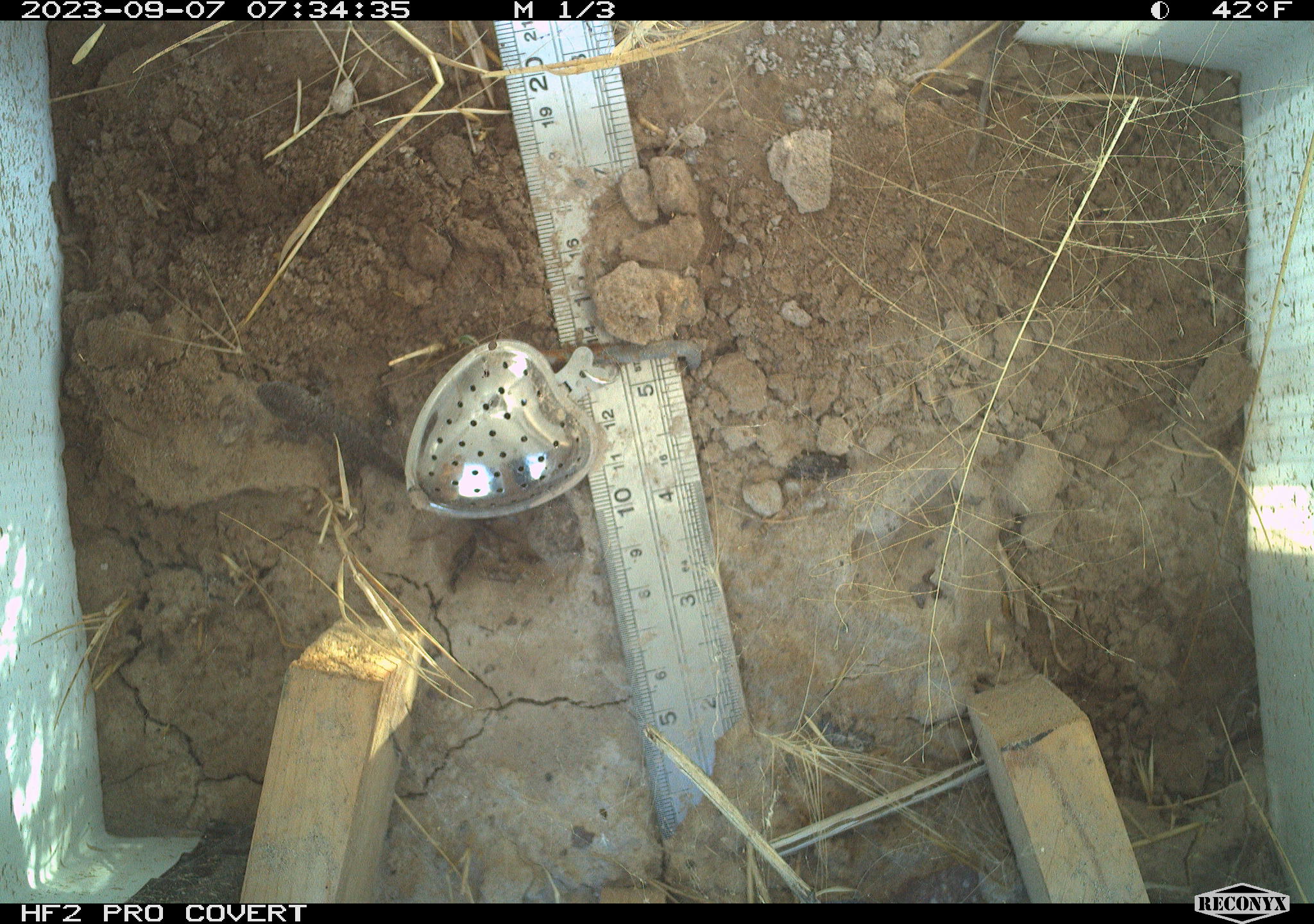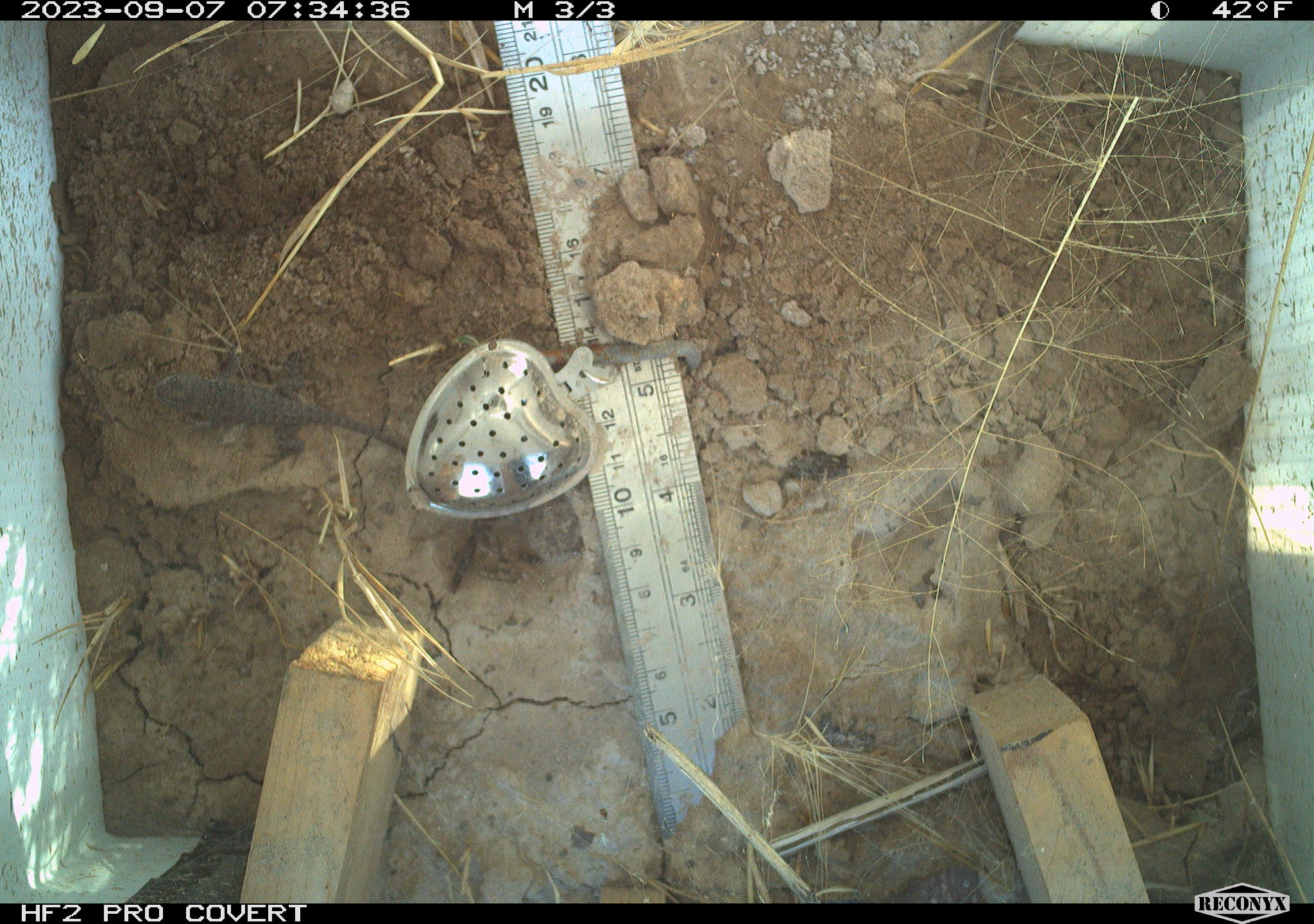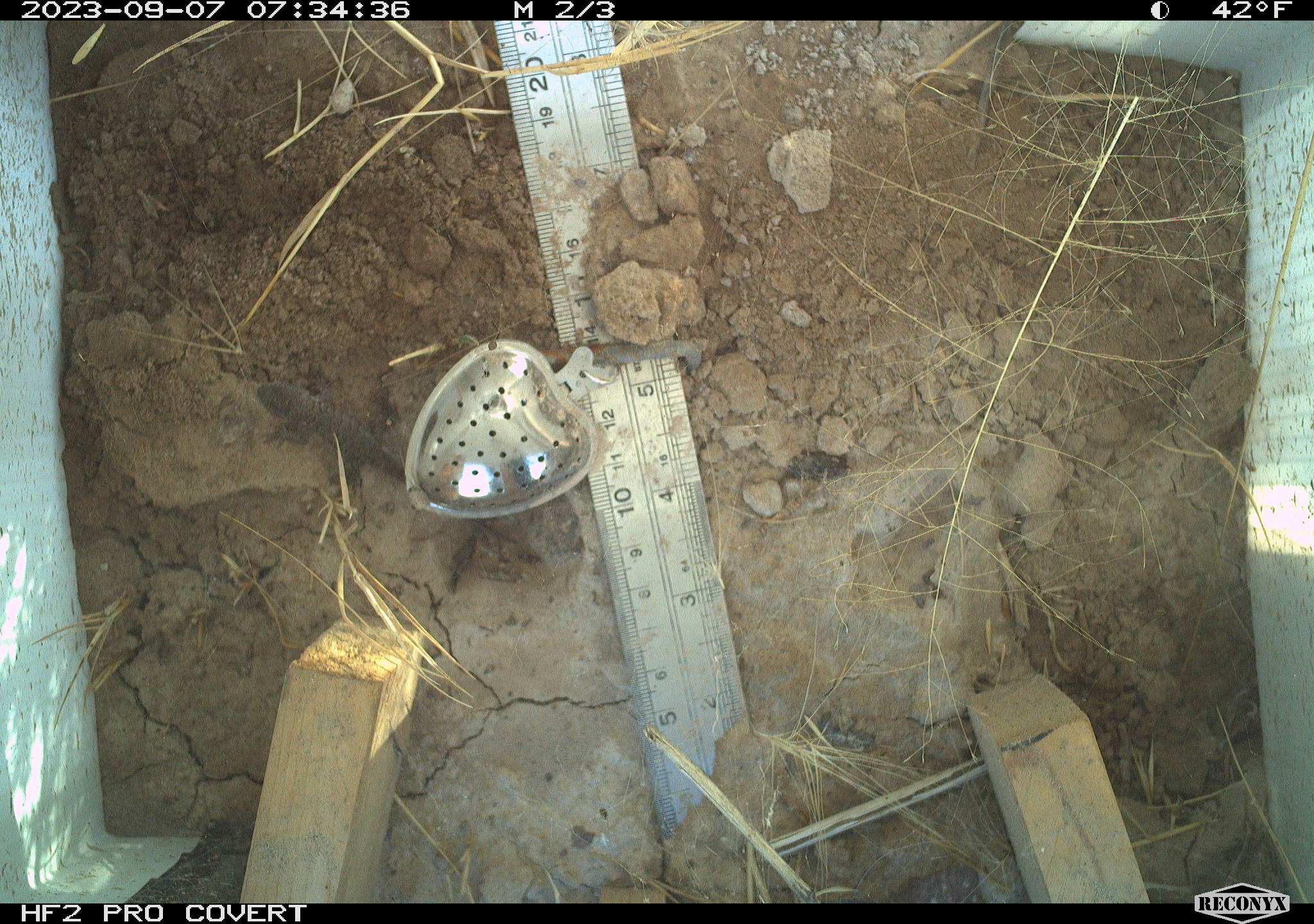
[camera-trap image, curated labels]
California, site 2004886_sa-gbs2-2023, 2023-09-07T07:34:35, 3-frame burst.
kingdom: Animalia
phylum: Chordata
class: Reptilia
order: Squamata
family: Phrynosomatidae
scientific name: Phrynosomatidae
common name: phrynosomatid lizards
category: phrynosomatidae family